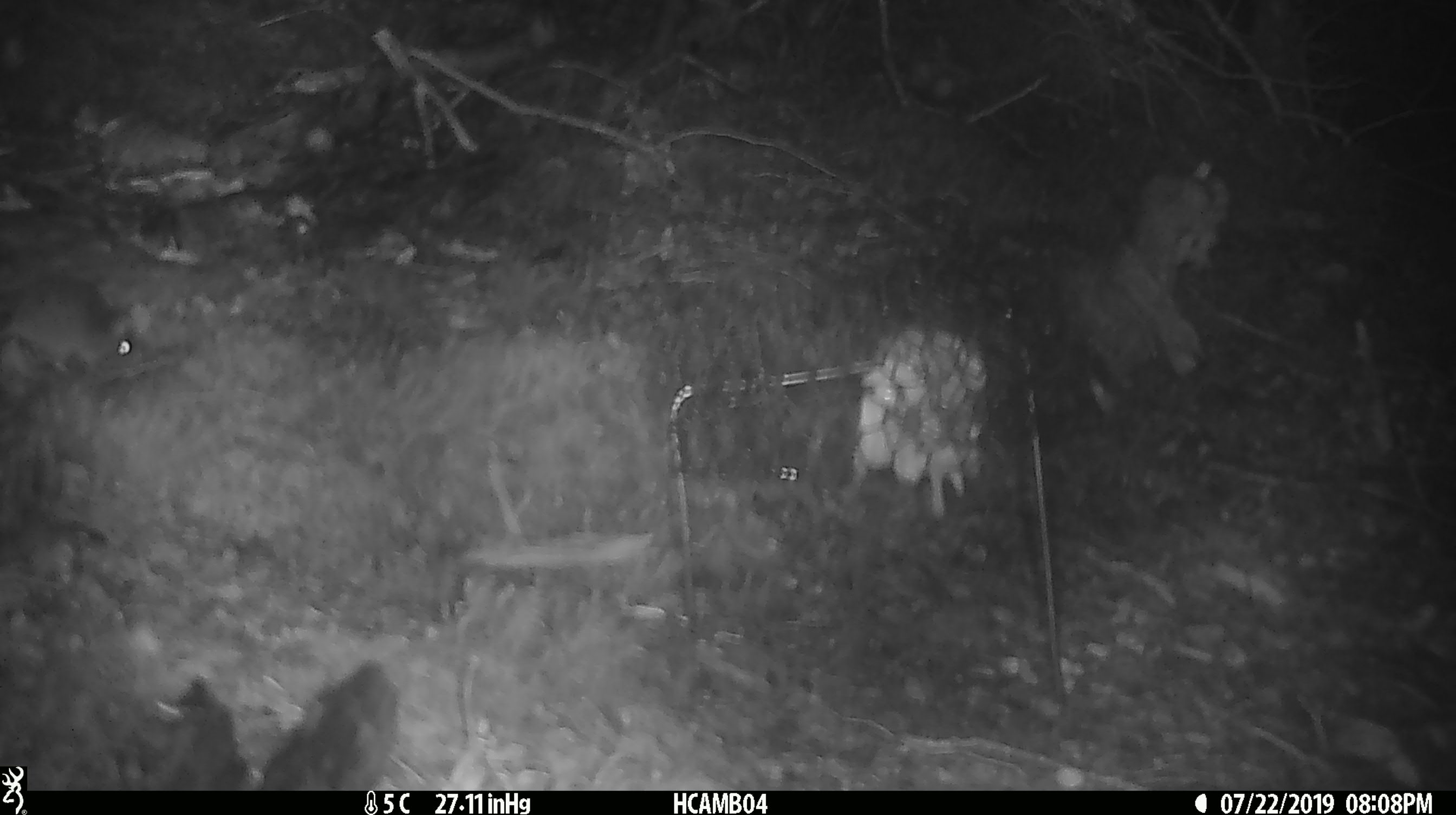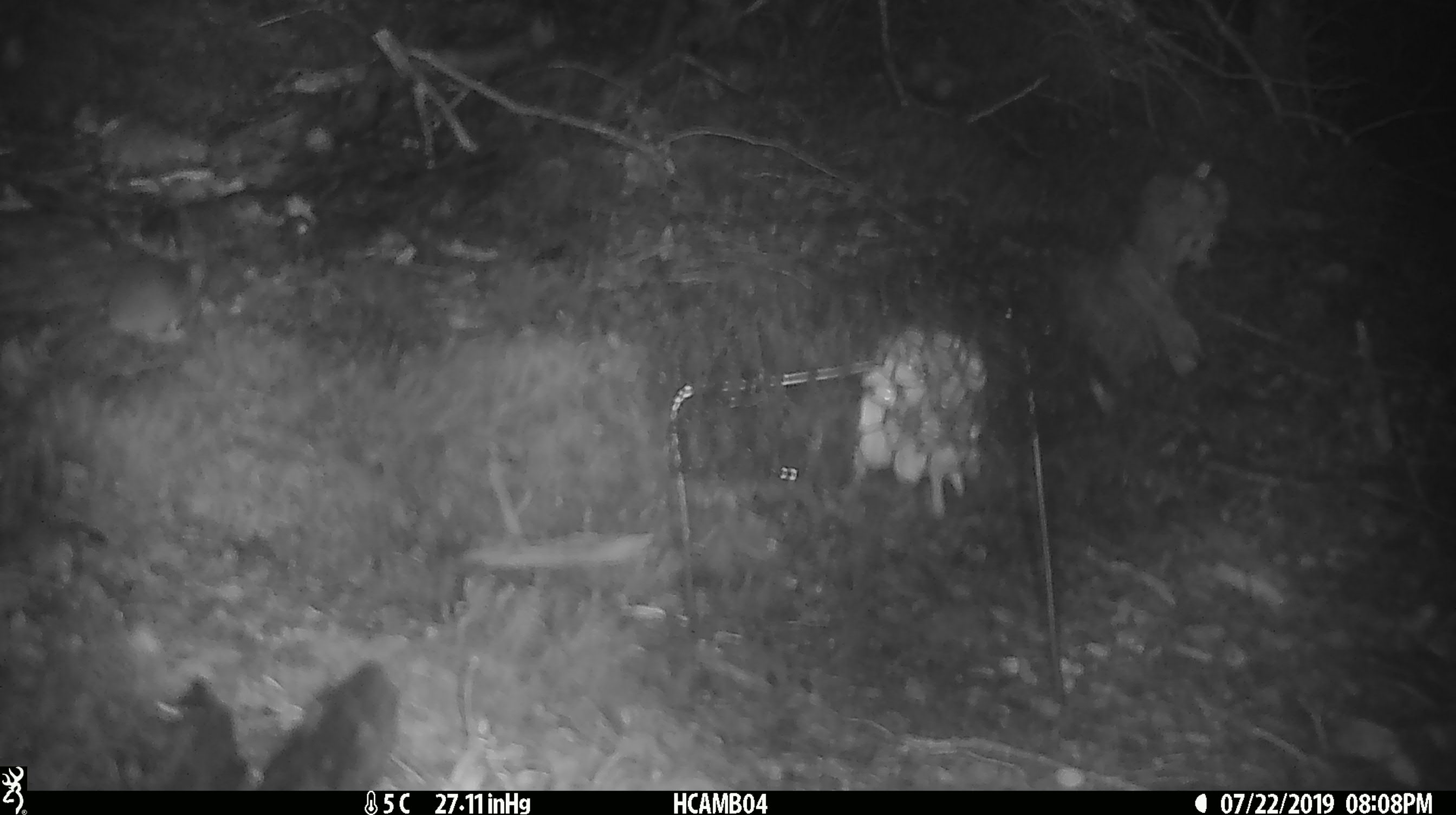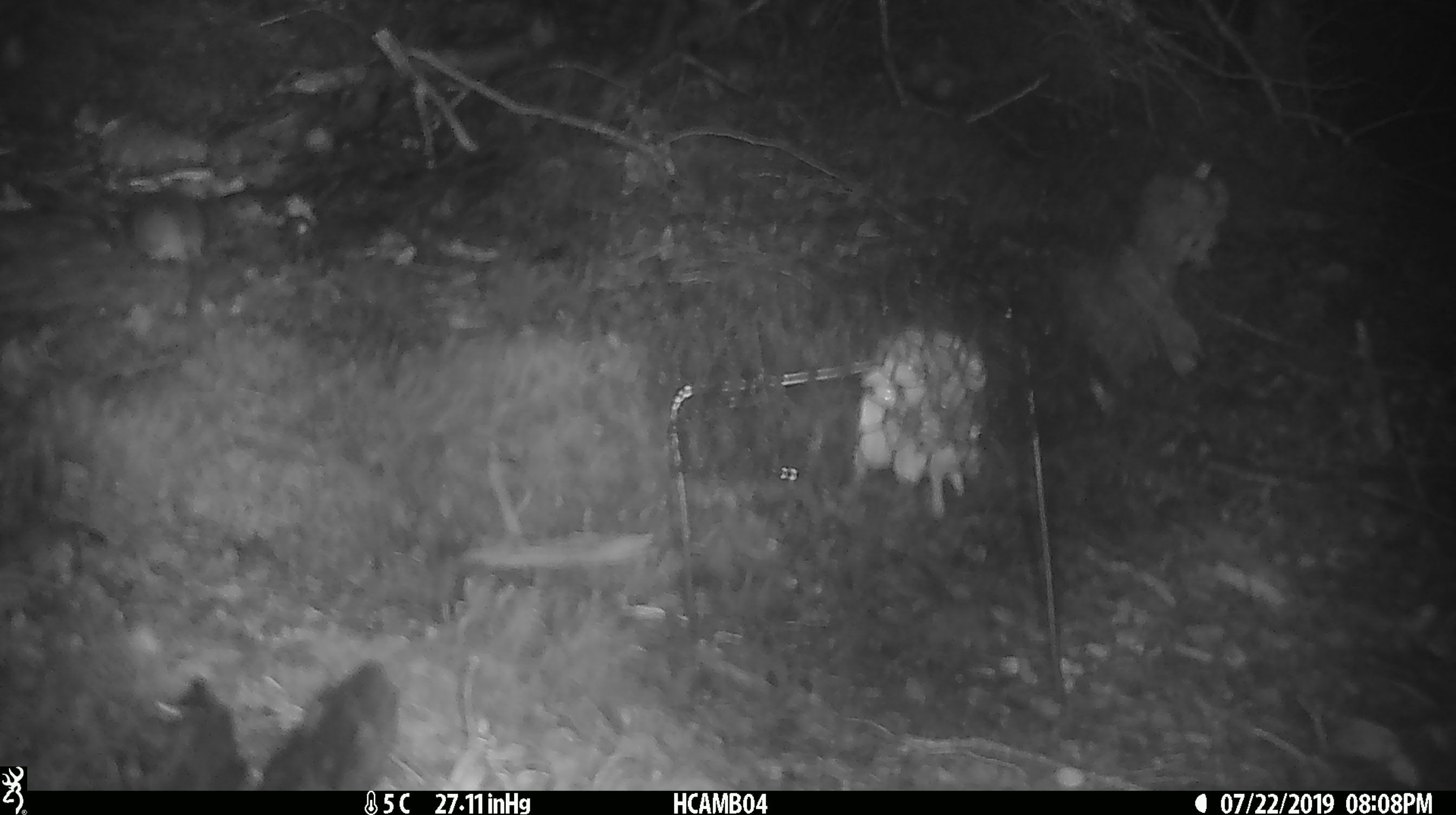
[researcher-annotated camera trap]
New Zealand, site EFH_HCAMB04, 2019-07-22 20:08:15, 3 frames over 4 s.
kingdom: Animalia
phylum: Chordata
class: Mammalia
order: Rodentia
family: Muridae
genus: Mus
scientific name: Mus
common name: mouse